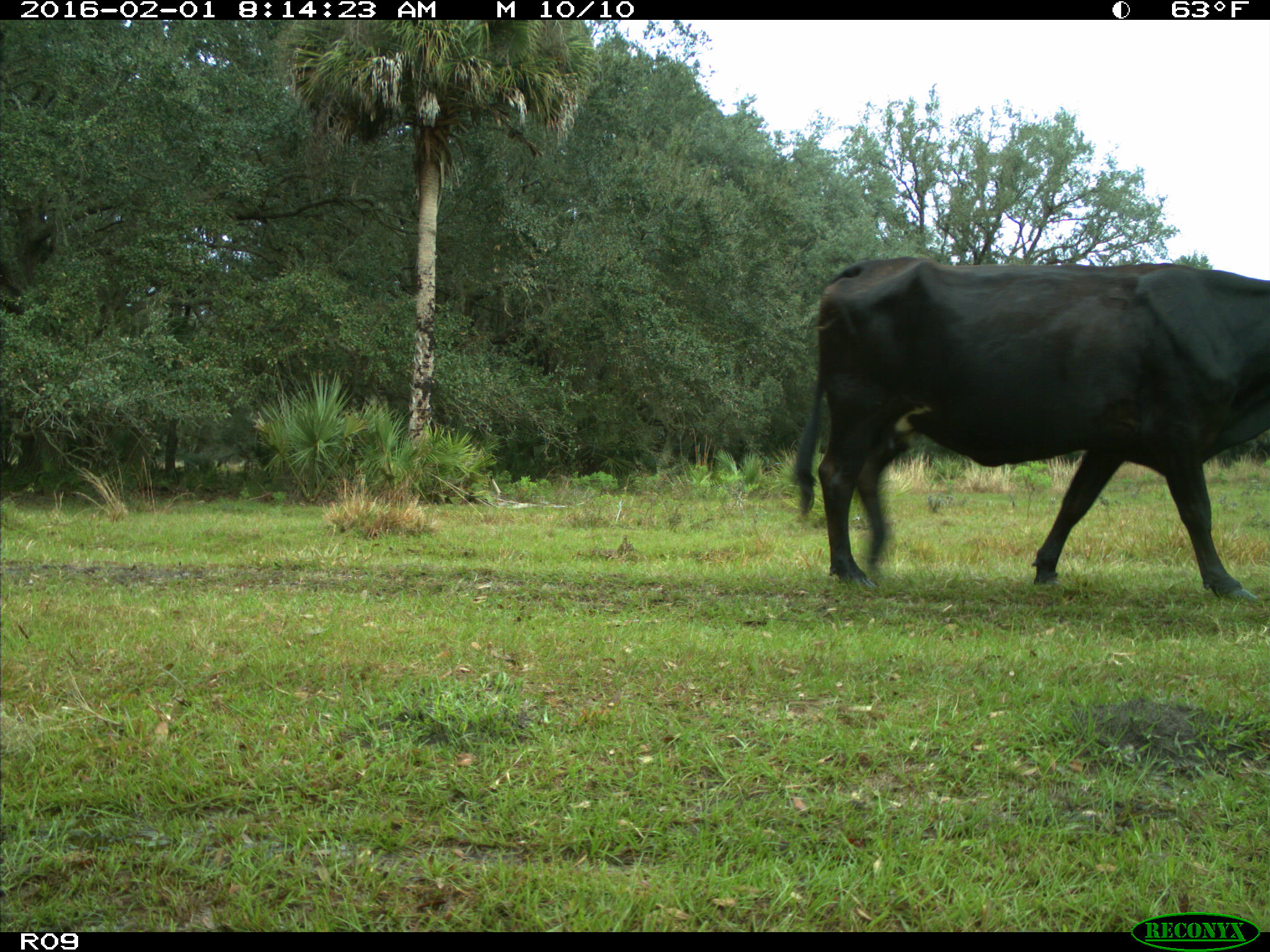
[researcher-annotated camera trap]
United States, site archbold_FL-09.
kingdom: Animalia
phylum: Chordata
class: Mammalia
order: Artiodactyla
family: Bovidae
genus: Bos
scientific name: Bos taurus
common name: domestic cow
Bos taurus (domestic cow).